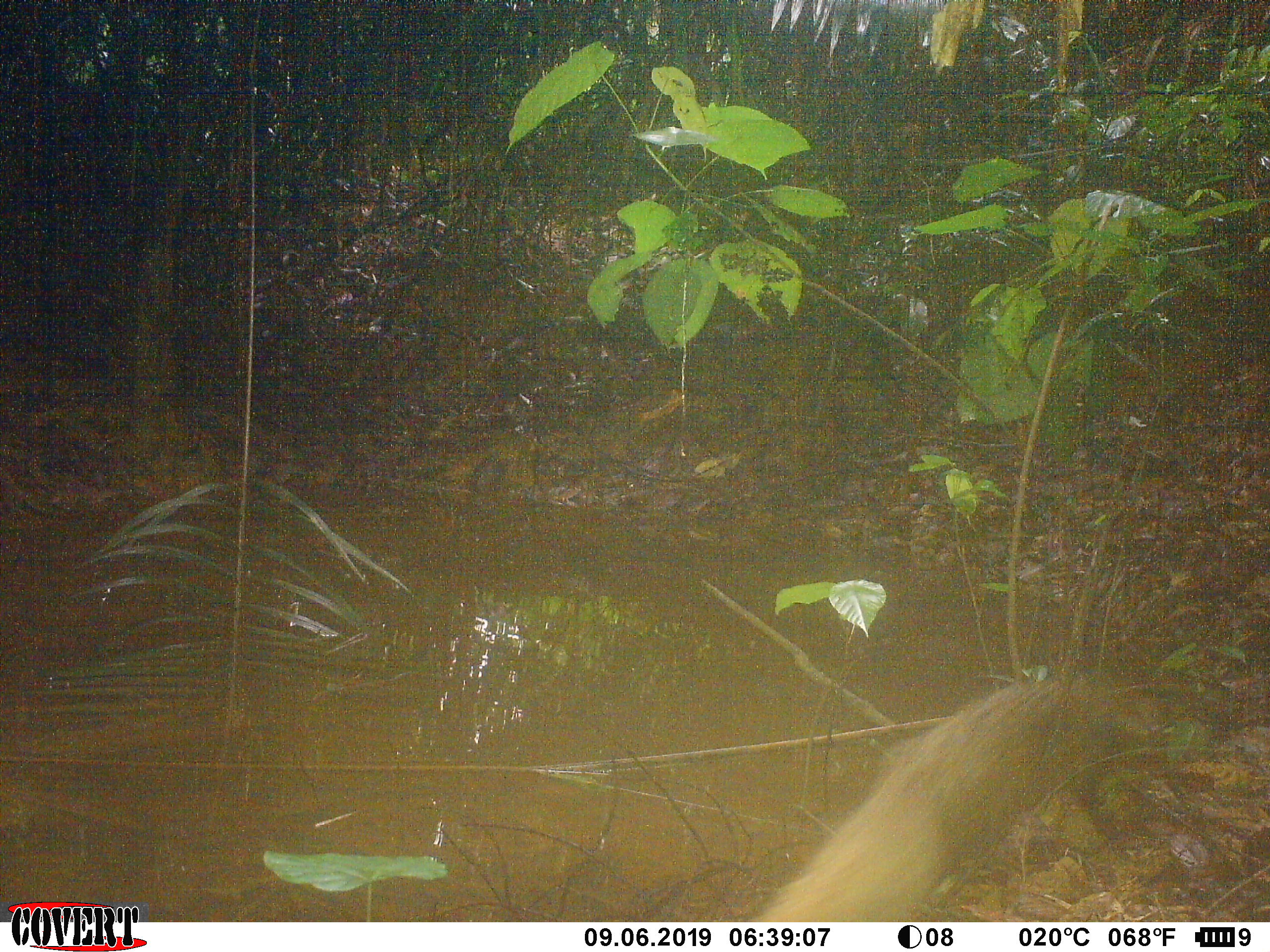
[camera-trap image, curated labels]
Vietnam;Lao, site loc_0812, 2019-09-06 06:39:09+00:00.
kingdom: Animalia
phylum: Chordata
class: Mammalia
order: Carnivora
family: Herpestidae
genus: Urva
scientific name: Urva urva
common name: crab-eating mongoose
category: crab eating mongoose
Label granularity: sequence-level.